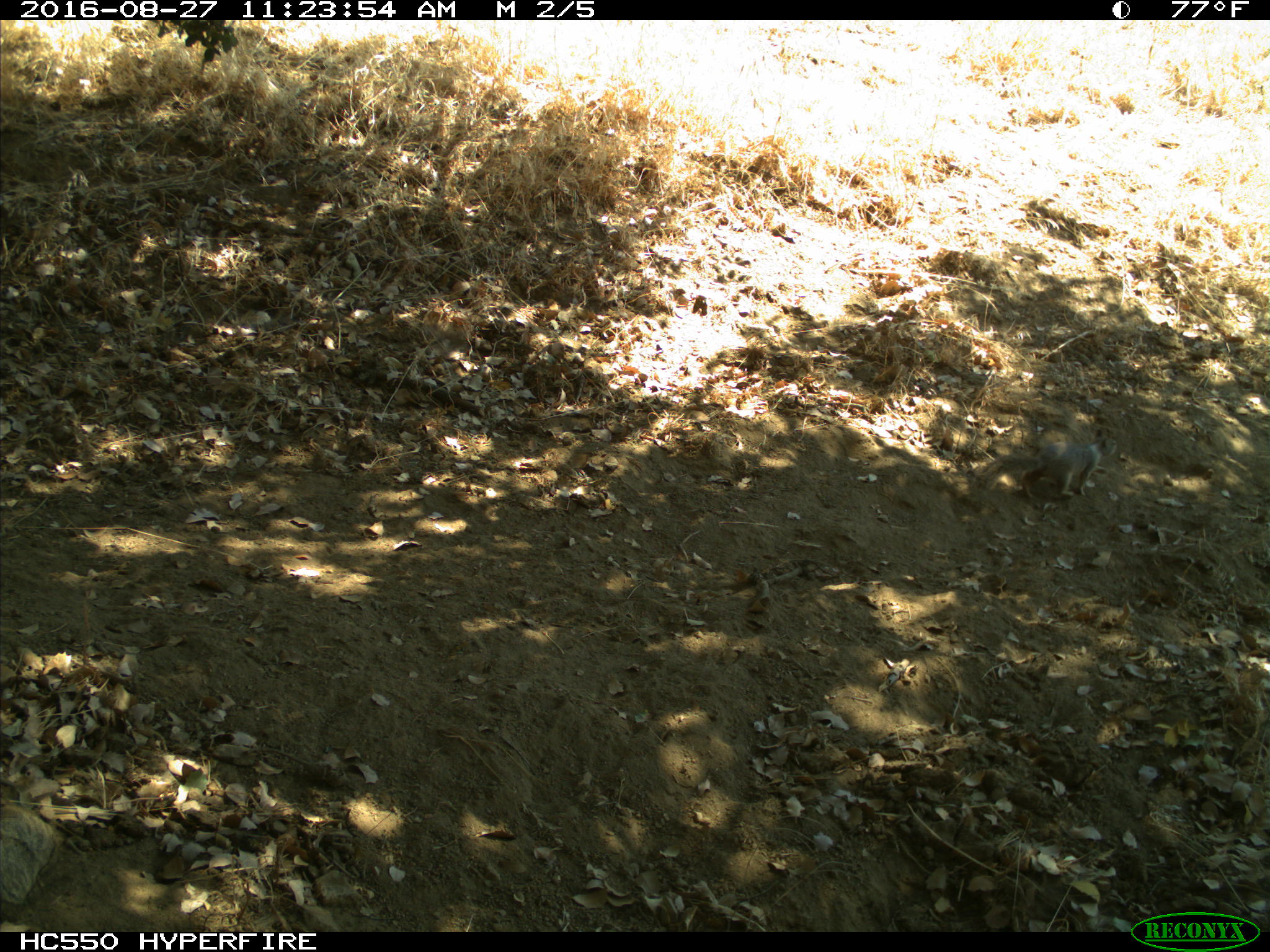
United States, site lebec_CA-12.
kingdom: Animalia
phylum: Chordata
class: Mammalia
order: Rodentia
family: Sciuridae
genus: Otospermophilus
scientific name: Otospermophilus beecheyi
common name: california ground squirrel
Otospermophilus beecheyi (california ground squirrel).